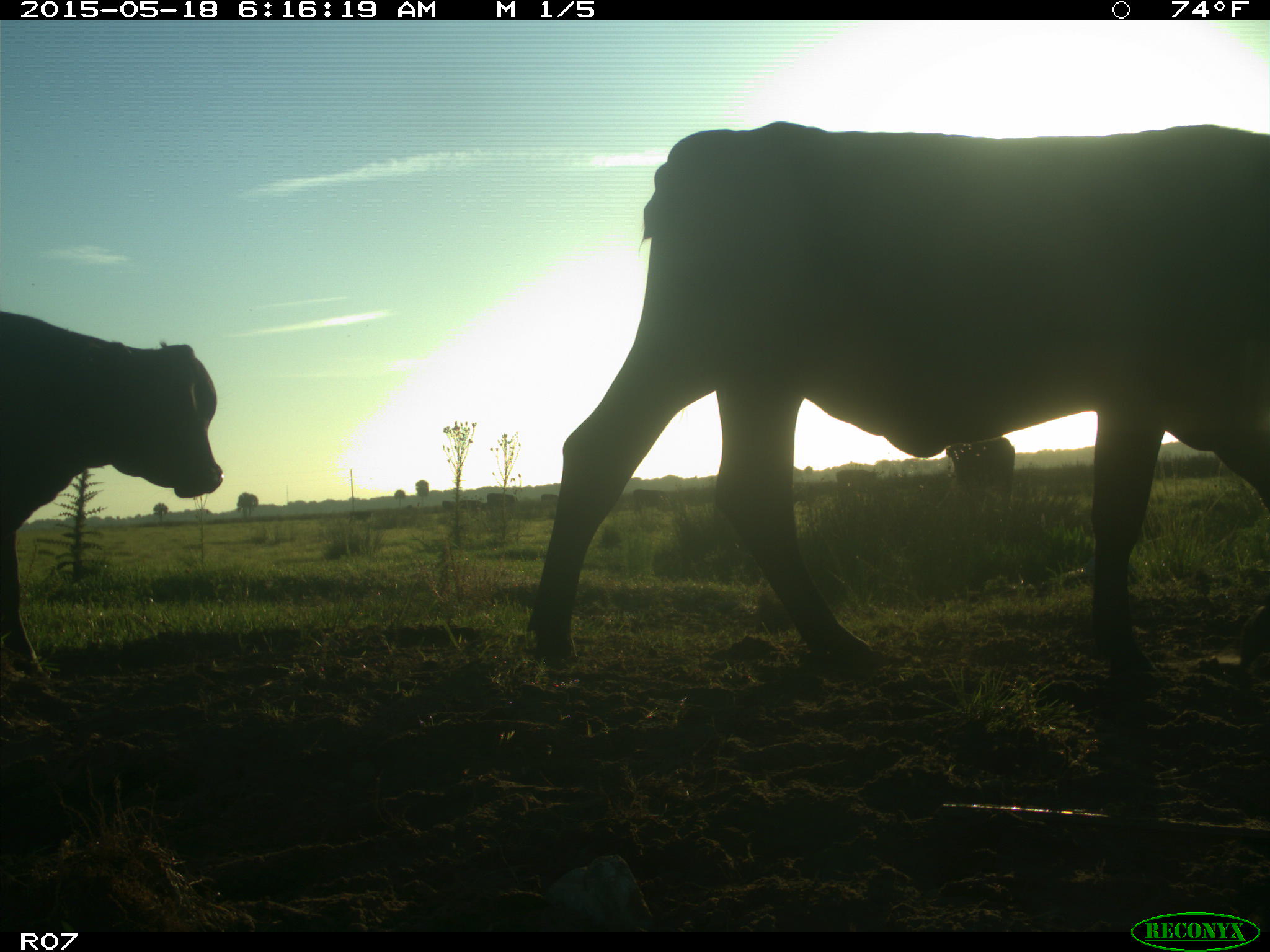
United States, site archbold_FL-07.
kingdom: Animalia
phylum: Chordata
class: Mammalia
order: Artiodactyla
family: Bovidae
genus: Bos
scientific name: Bos taurus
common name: domestic cow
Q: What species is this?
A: Bos taurus (domestic cow).